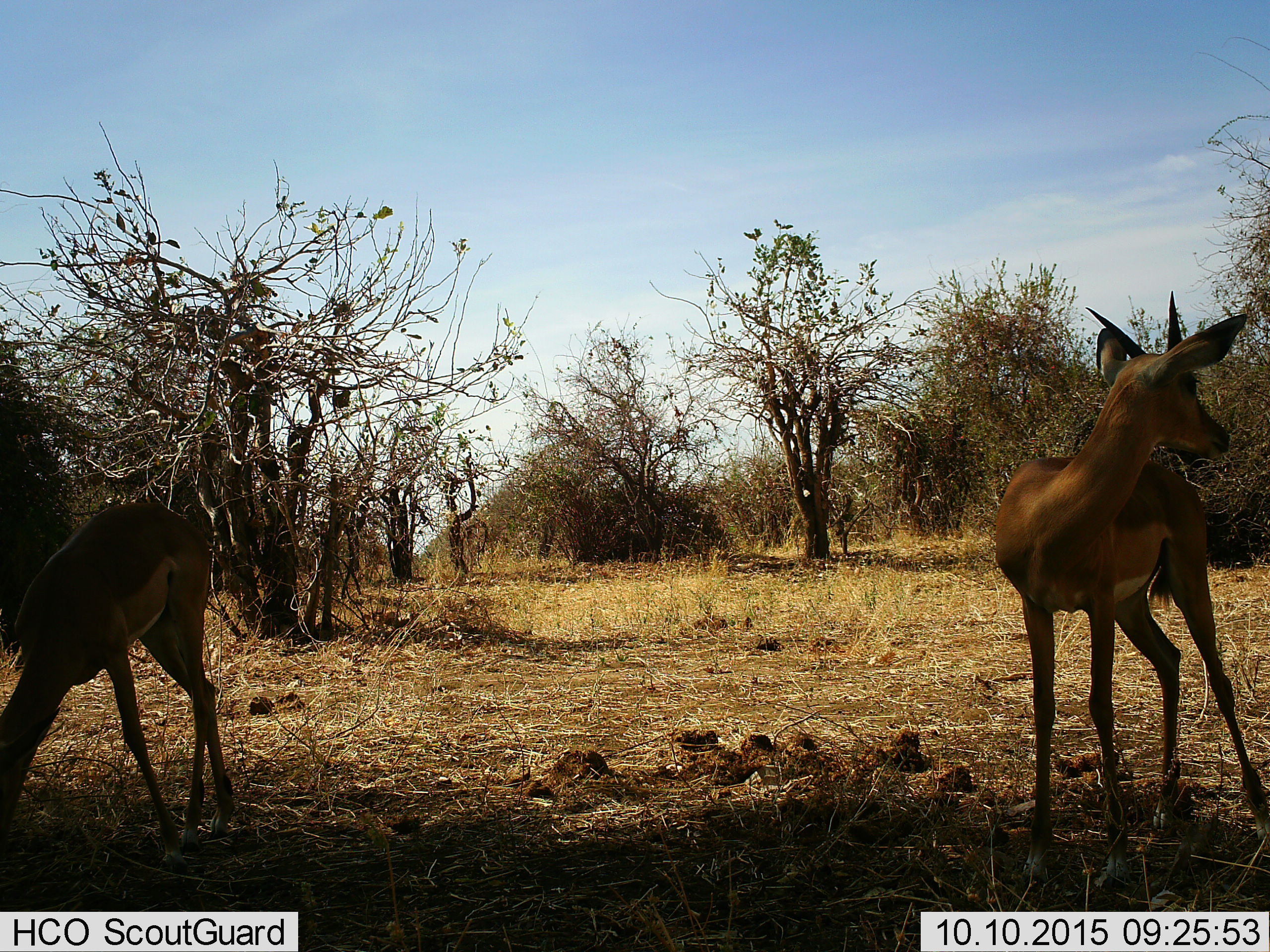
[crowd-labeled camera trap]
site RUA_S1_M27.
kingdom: Animalia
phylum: Chordata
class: Mammalia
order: Artiodactyla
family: Bovidae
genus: Aepyceros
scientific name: Aepyceros melampus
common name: impala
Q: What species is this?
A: Impala (Aepyceros melampus).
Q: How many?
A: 2.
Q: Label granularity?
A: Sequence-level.